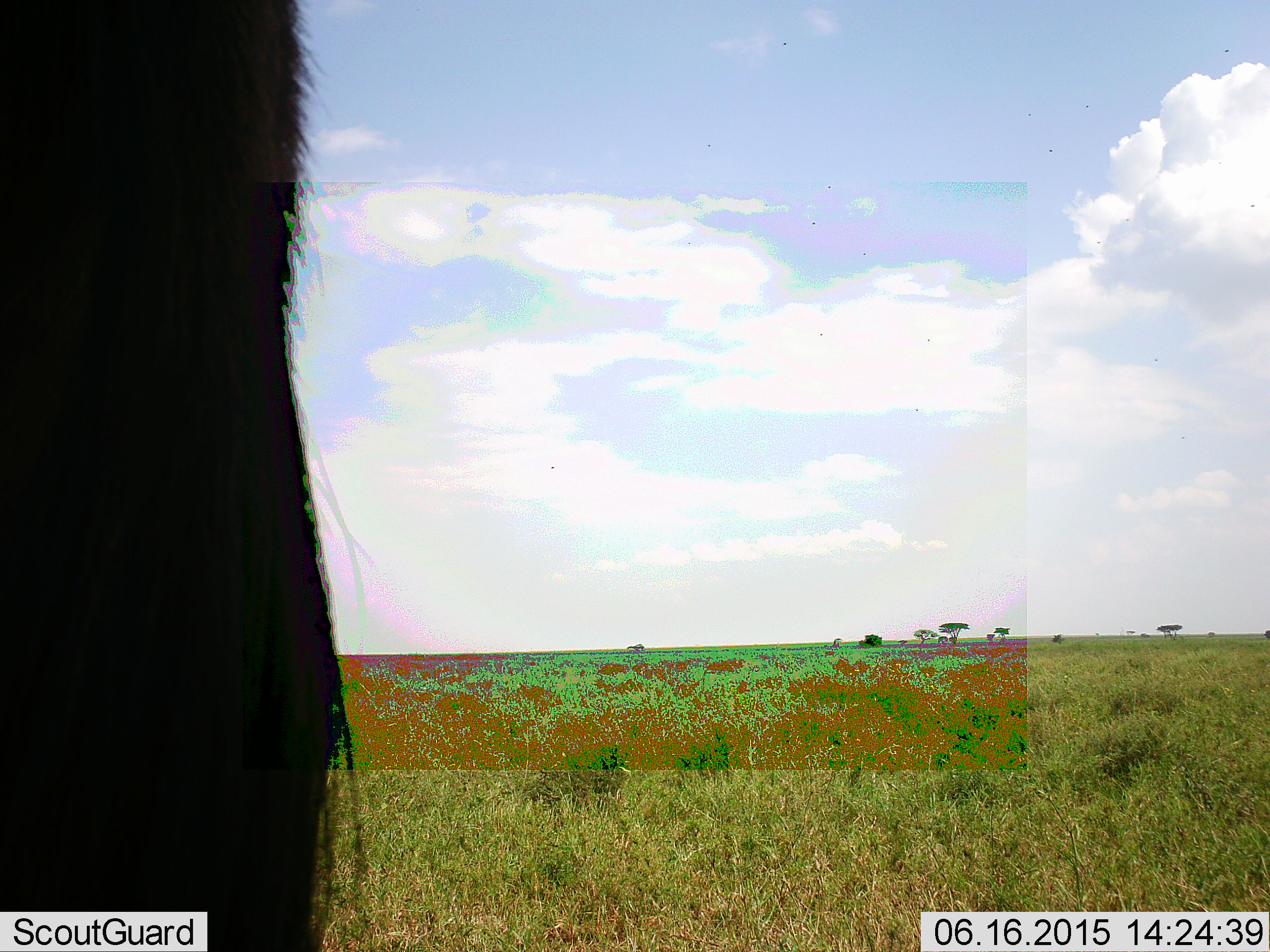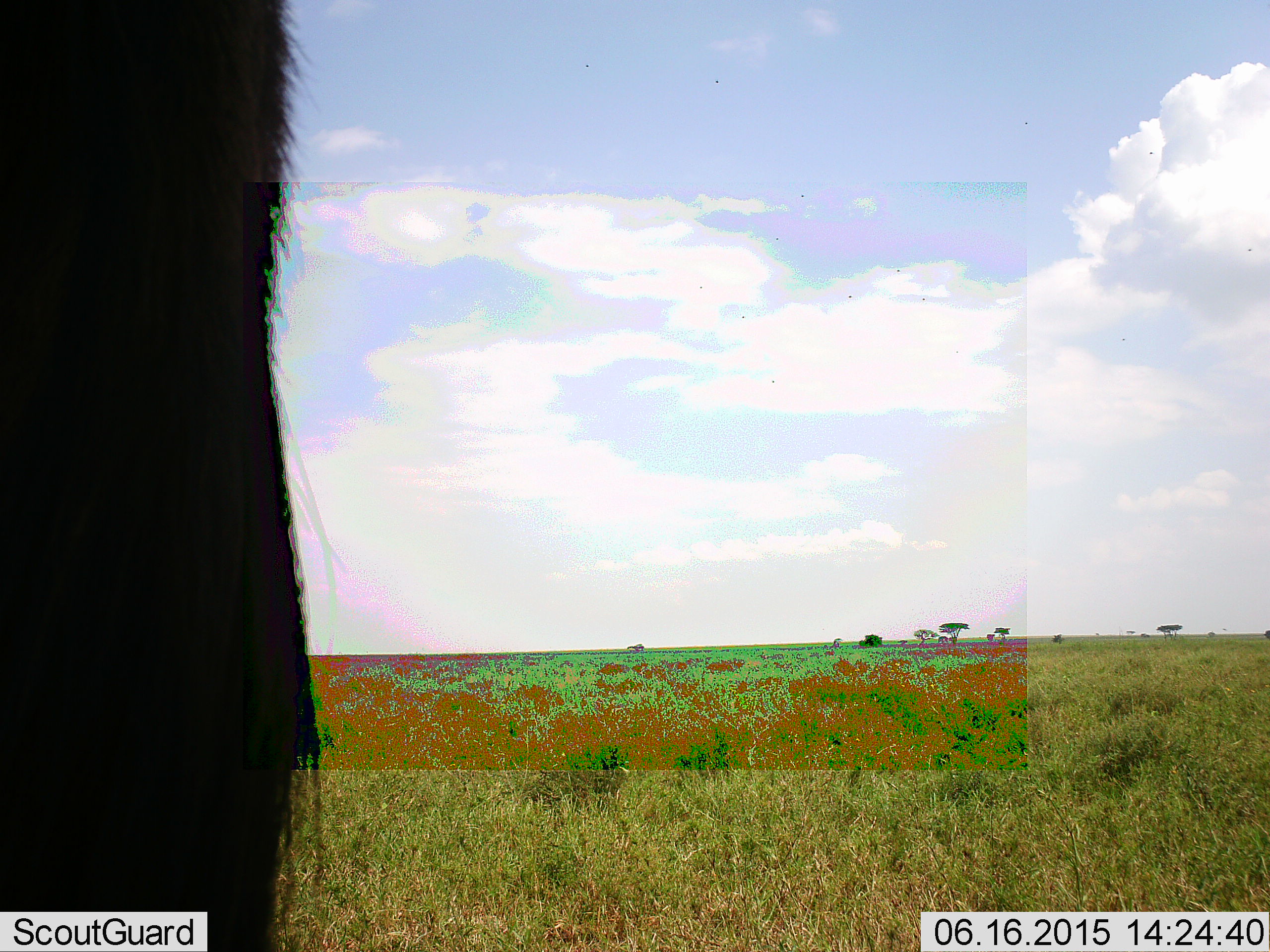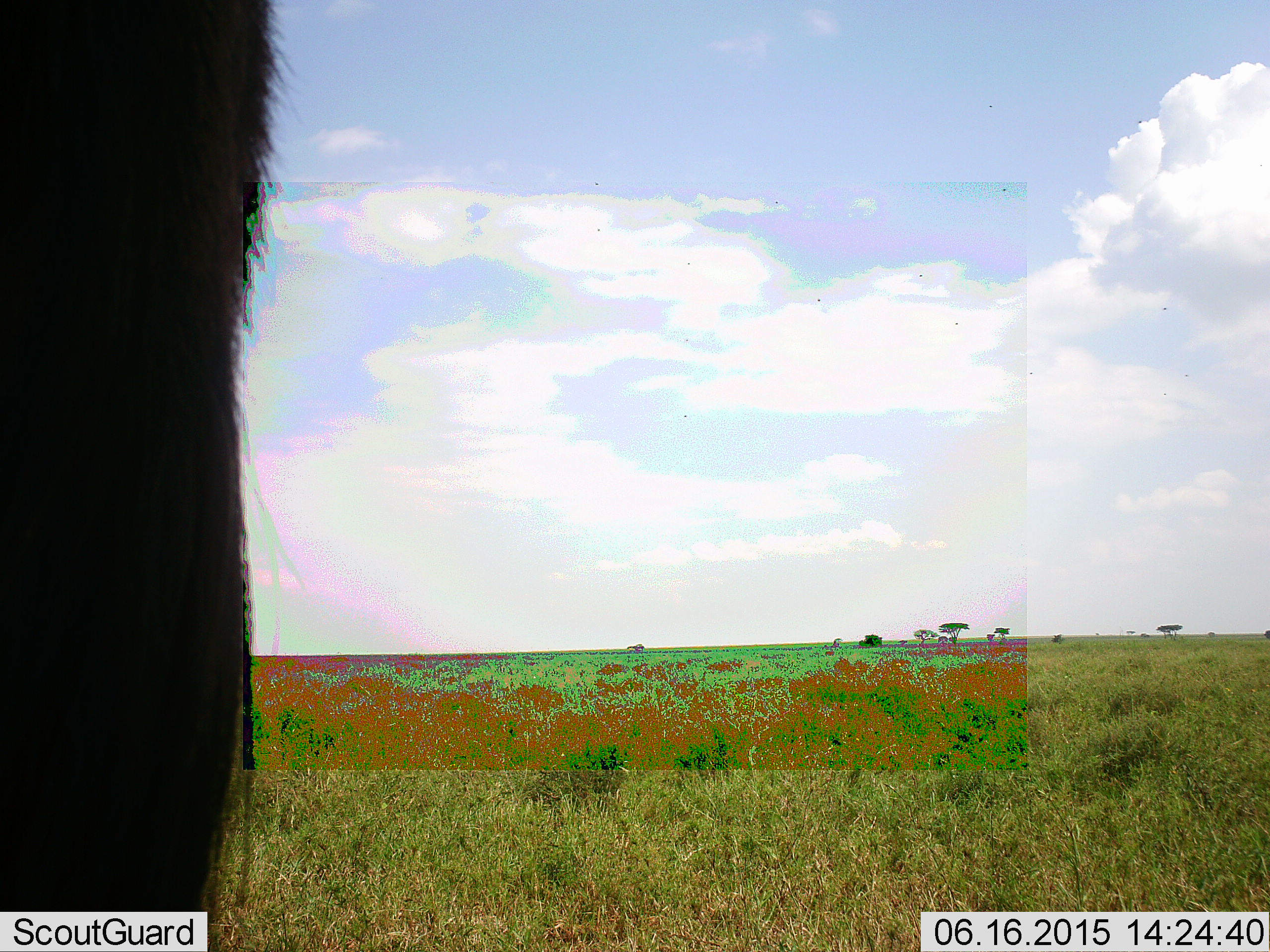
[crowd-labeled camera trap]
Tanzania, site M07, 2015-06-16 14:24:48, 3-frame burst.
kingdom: Animalia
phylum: Chordata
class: Mammalia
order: Artiodactyla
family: Bovidae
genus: Connochaetes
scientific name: Connochaetes taurinus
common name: blue wildebeest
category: wildebeest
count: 1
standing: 100%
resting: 0%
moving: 10%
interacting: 0%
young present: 0%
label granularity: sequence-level